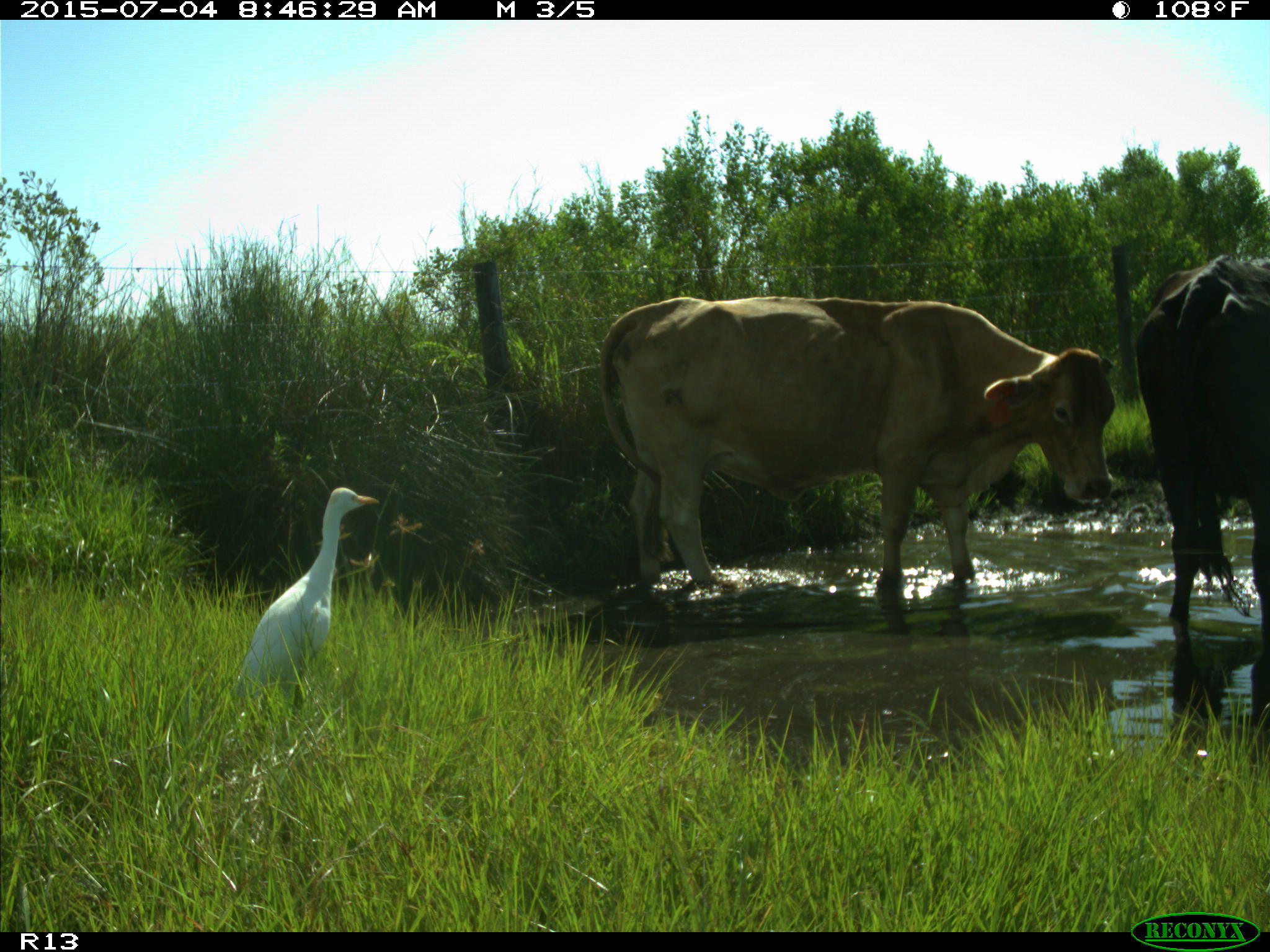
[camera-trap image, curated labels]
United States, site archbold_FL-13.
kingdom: Animalia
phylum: Chordata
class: Mammalia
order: Artiodactyla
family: Bovidae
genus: Bos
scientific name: Bos taurus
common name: domestic cow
Bos taurus (domestic cow).